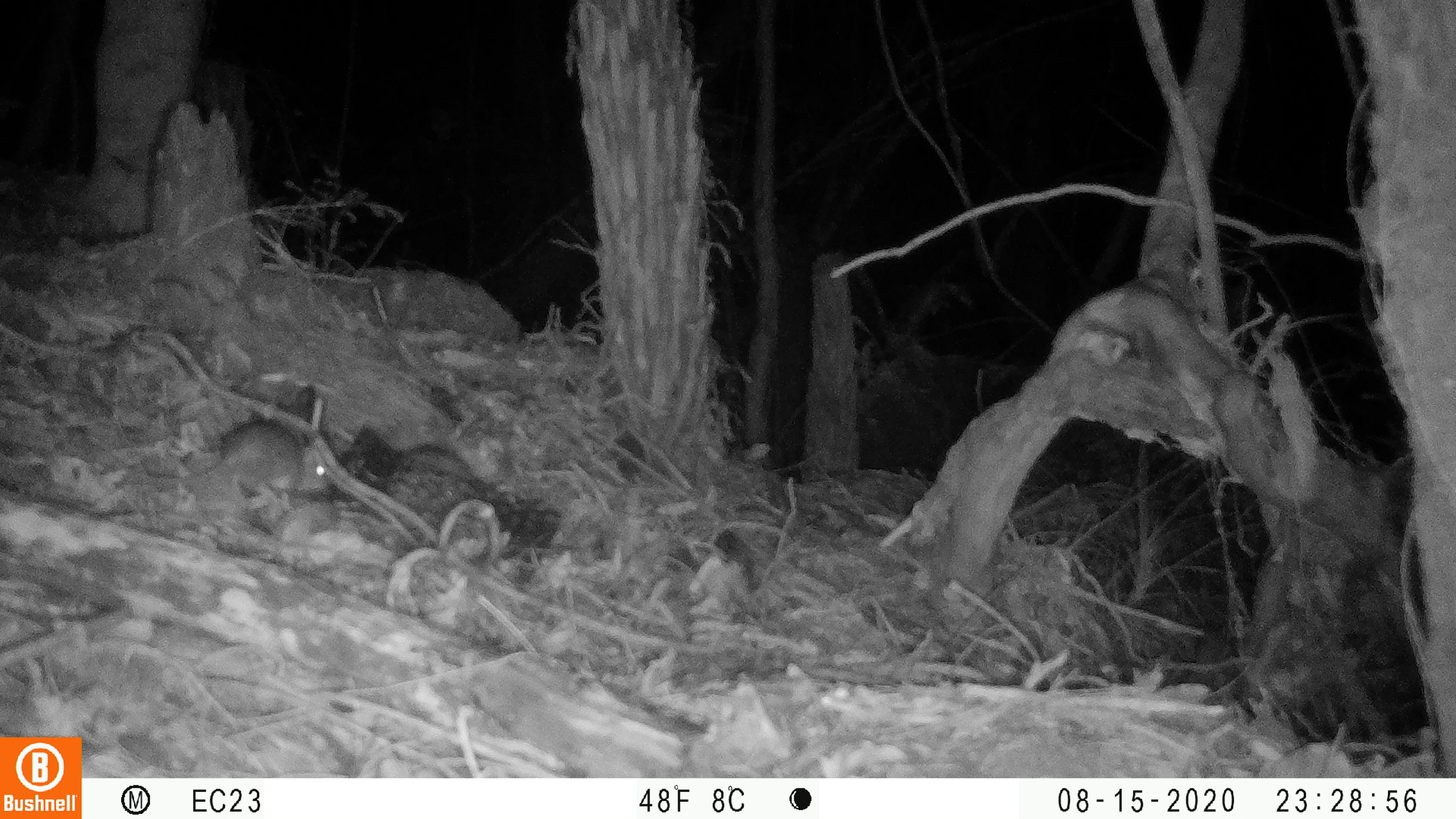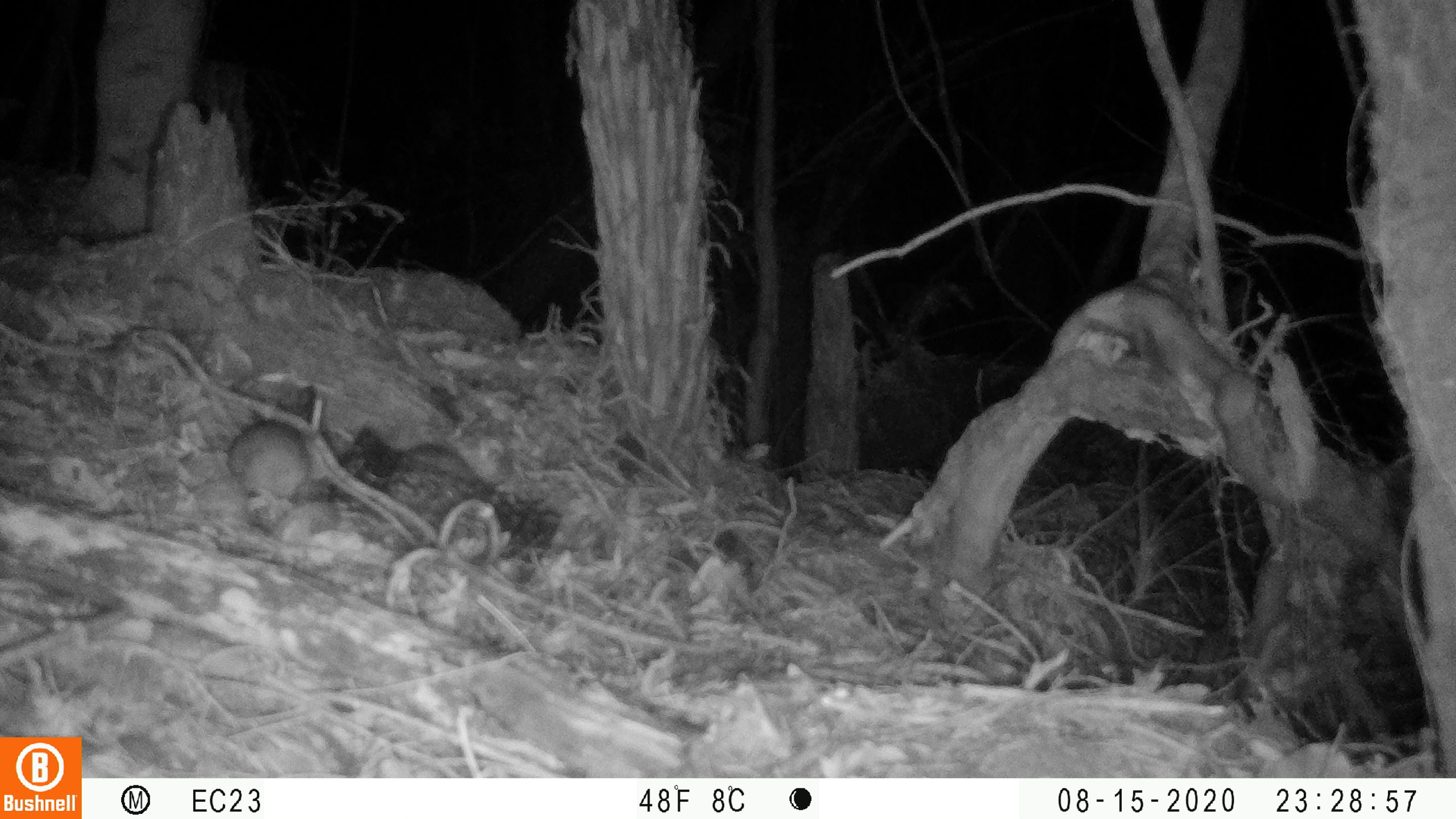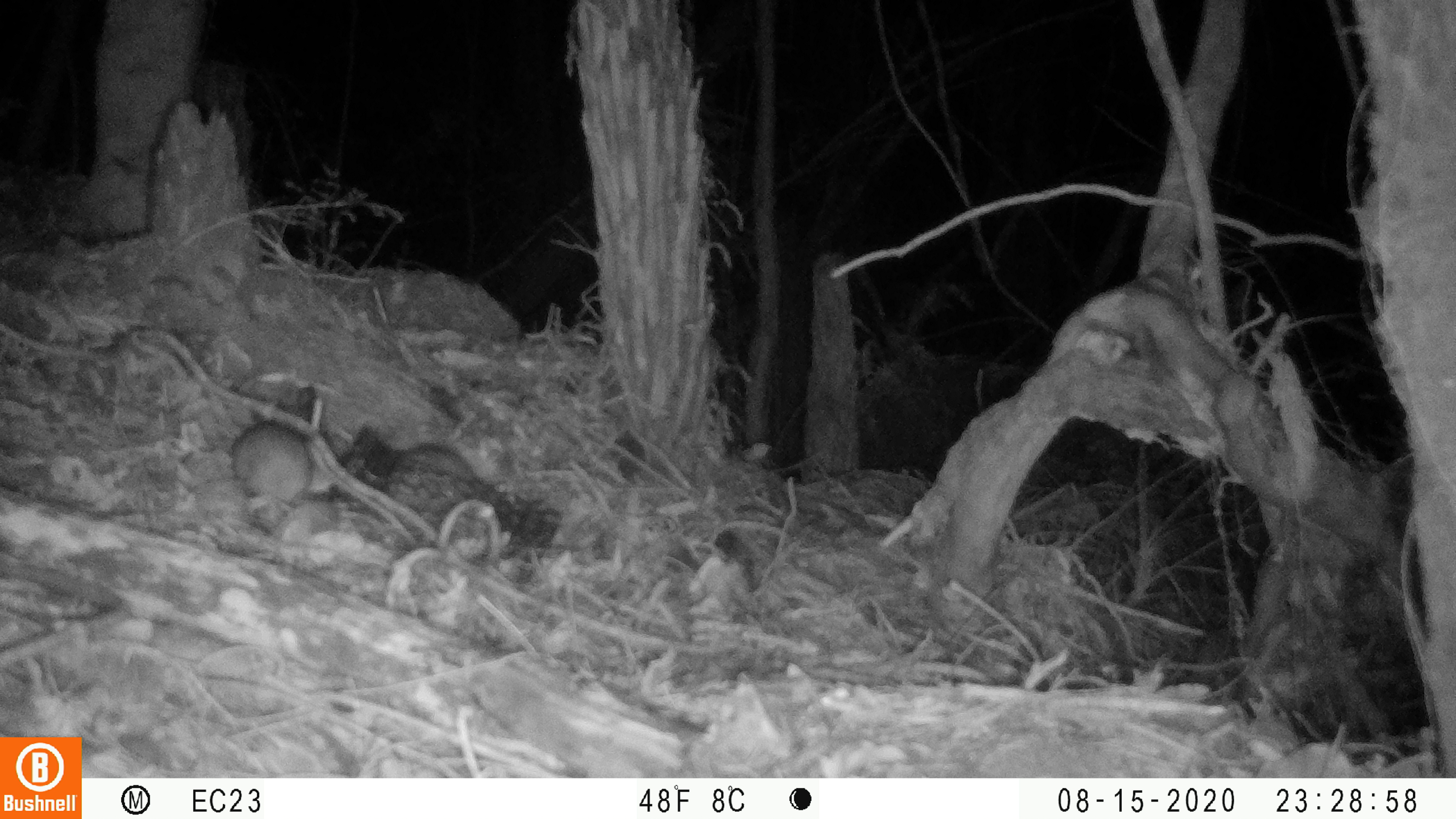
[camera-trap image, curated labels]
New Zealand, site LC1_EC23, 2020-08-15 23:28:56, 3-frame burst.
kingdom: Animalia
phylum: Chordata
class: Mammalia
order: Rodentia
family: Muridae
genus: Rattus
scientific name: Rattus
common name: rat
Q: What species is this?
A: Rat (Rattus).